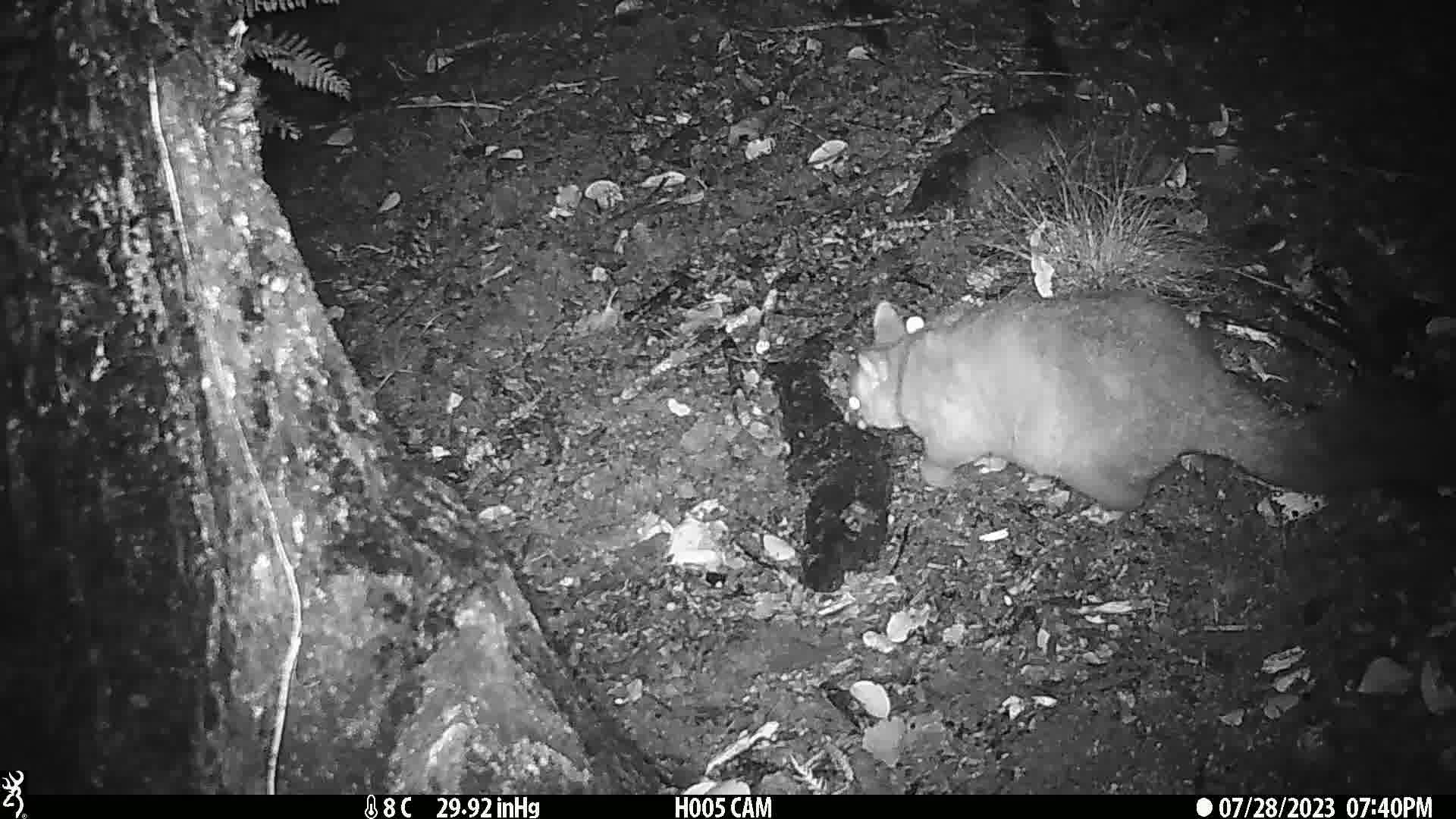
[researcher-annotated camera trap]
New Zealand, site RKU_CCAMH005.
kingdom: Animalia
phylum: Chordata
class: Mammalia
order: Diprotodontia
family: Phalangeridae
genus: Trichosurus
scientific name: Trichosurus vulpecula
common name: common brushtail possum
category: possum